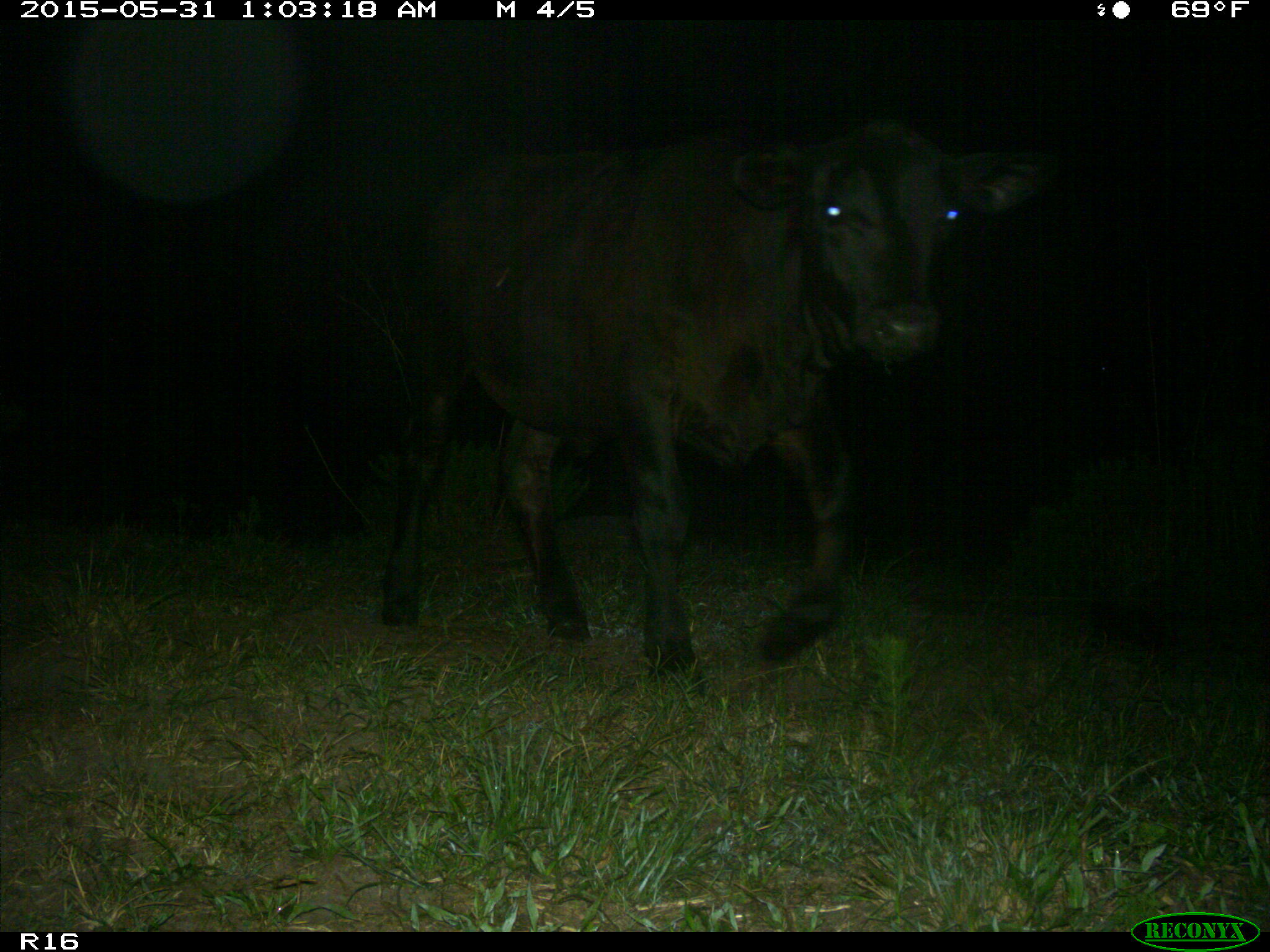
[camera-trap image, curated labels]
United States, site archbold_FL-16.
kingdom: Animalia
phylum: Chordata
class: Mammalia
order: Artiodactyla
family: Bovidae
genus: Bos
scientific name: Bos taurus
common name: domestic cow